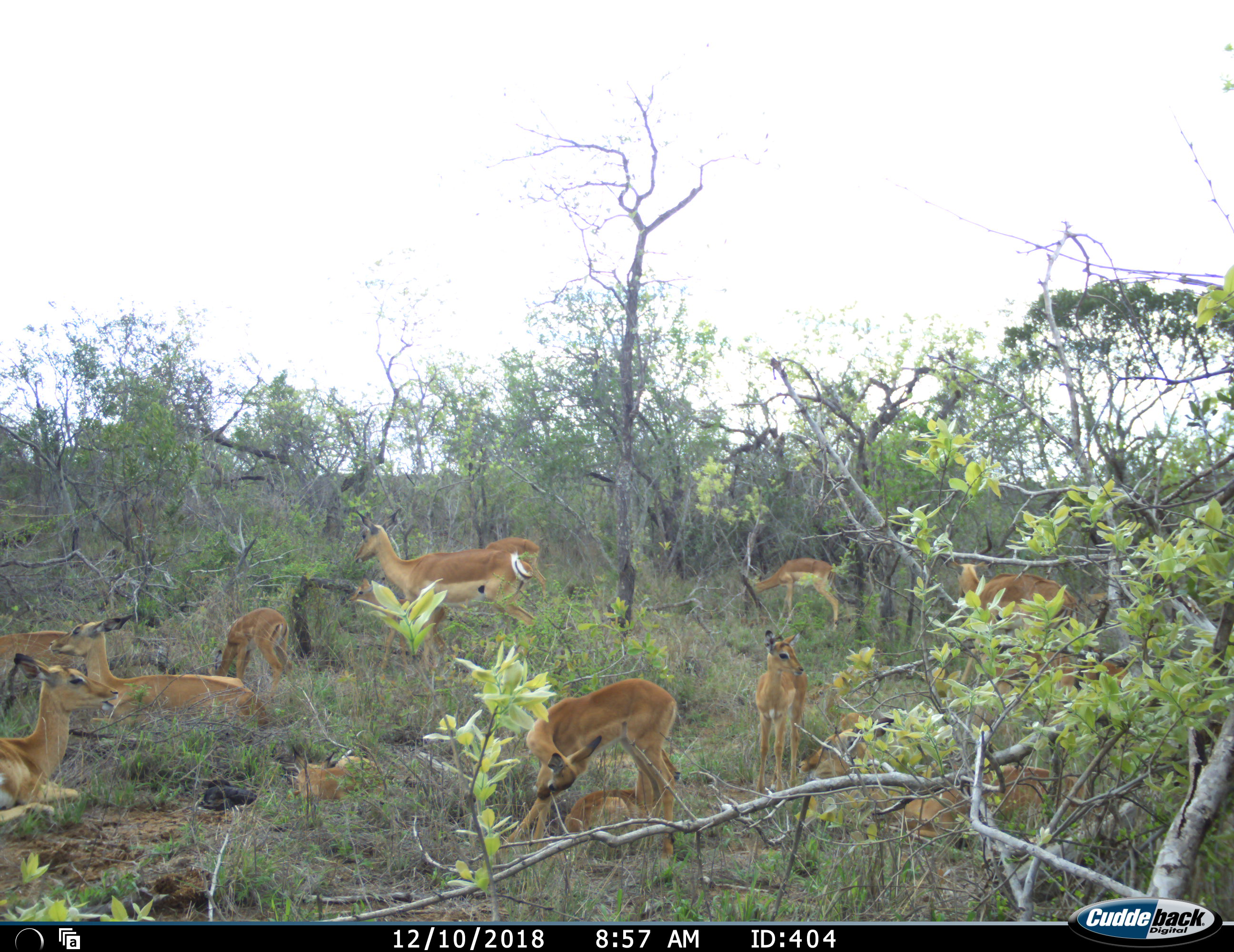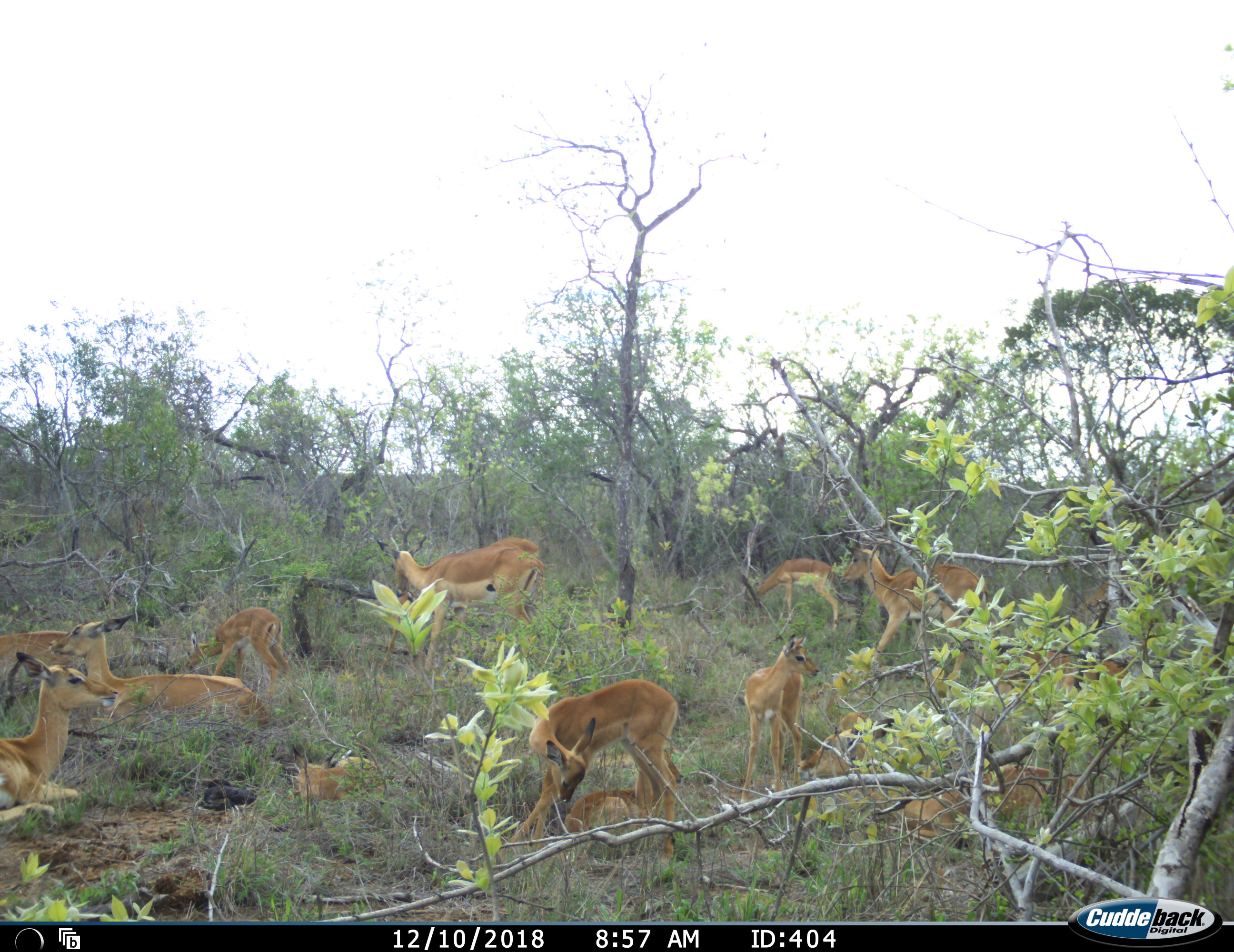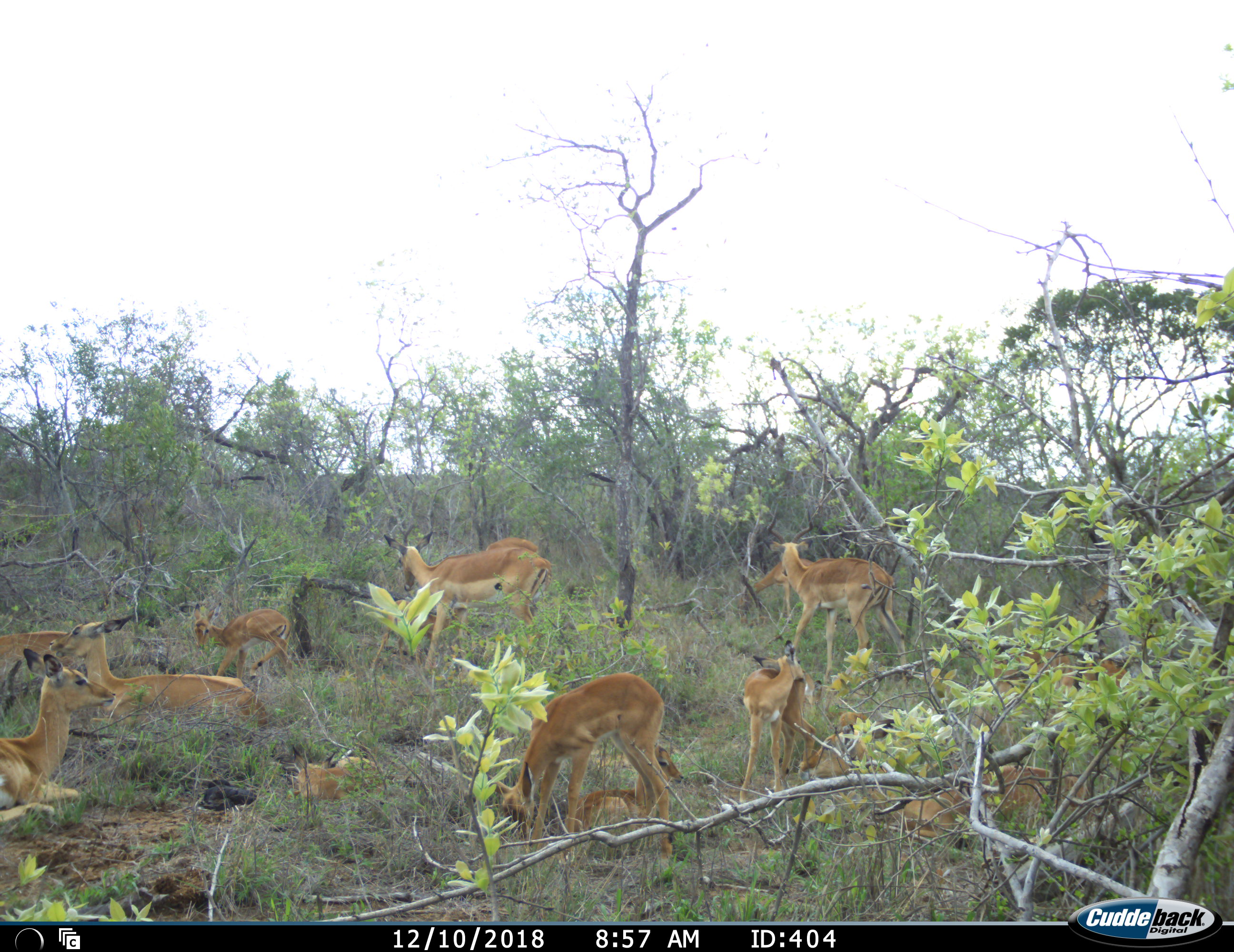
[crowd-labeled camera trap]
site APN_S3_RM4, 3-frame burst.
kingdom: Animalia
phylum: Chordata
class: Mammalia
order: Artiodactyla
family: Bovidae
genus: Aepyceros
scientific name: Aepyceros melampus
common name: impala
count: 11-50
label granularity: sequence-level